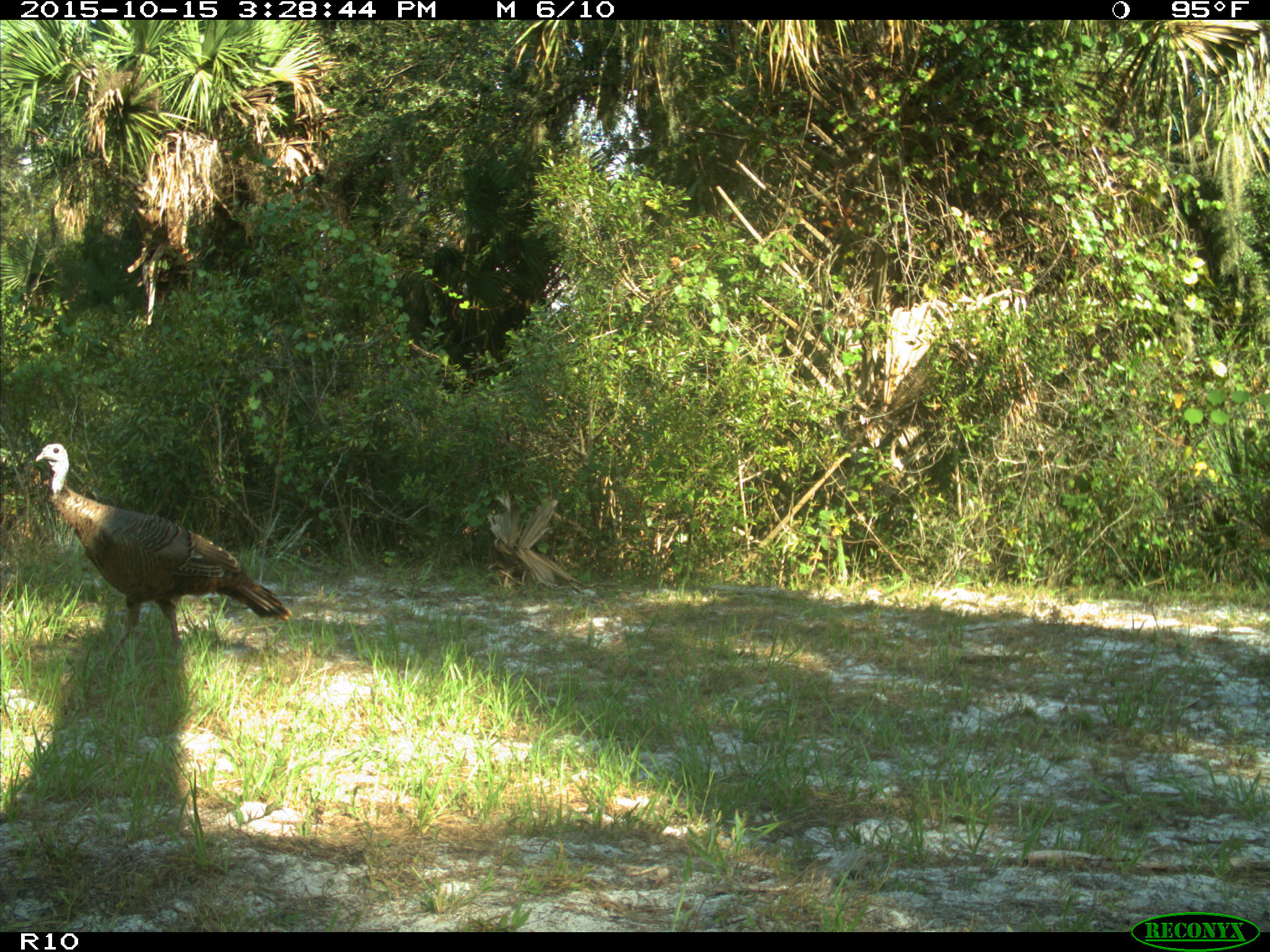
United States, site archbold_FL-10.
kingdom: Animalia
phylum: Chordata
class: Aves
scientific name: Aves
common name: birds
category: unidentified bird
Unidentified bird (birds) (Aves).